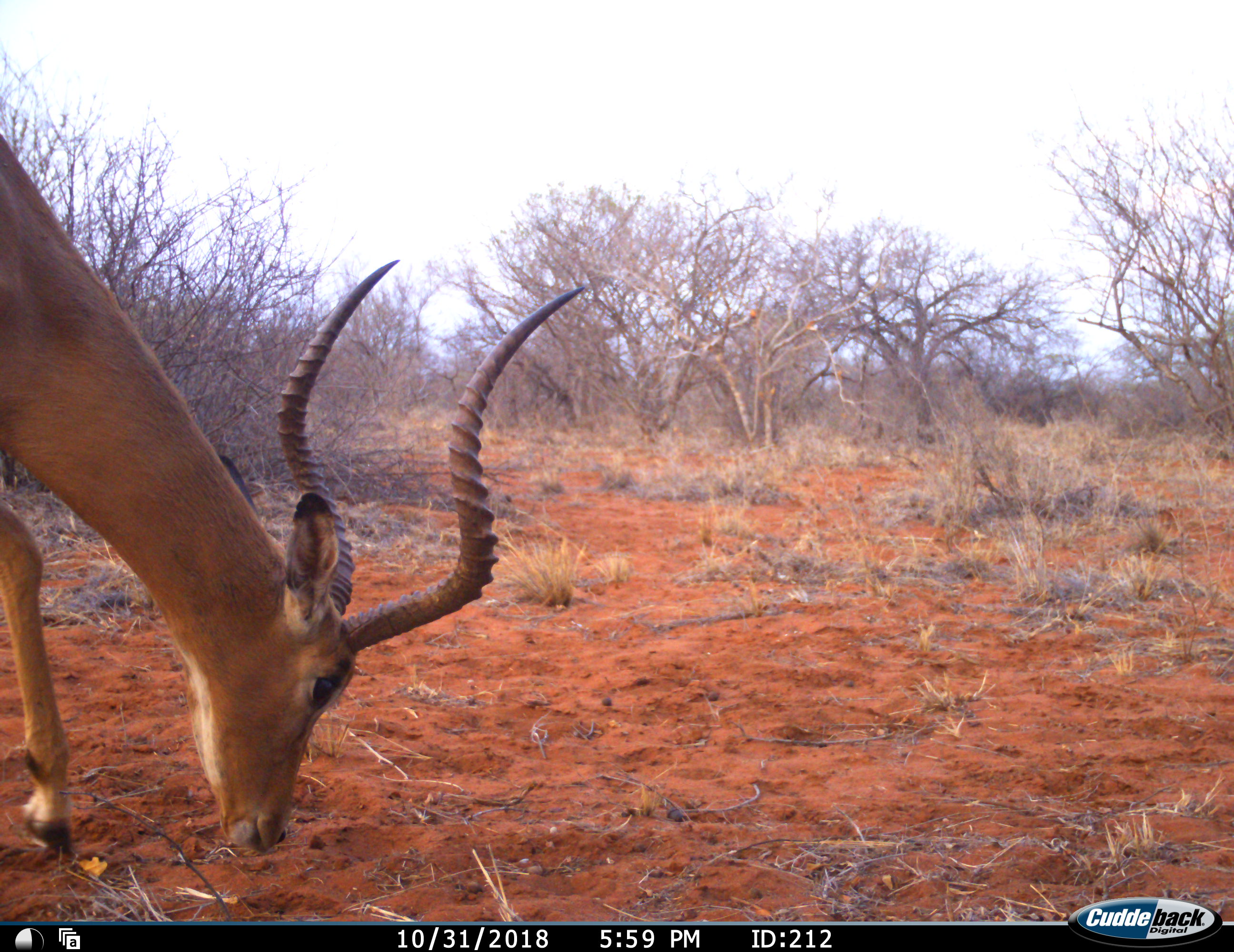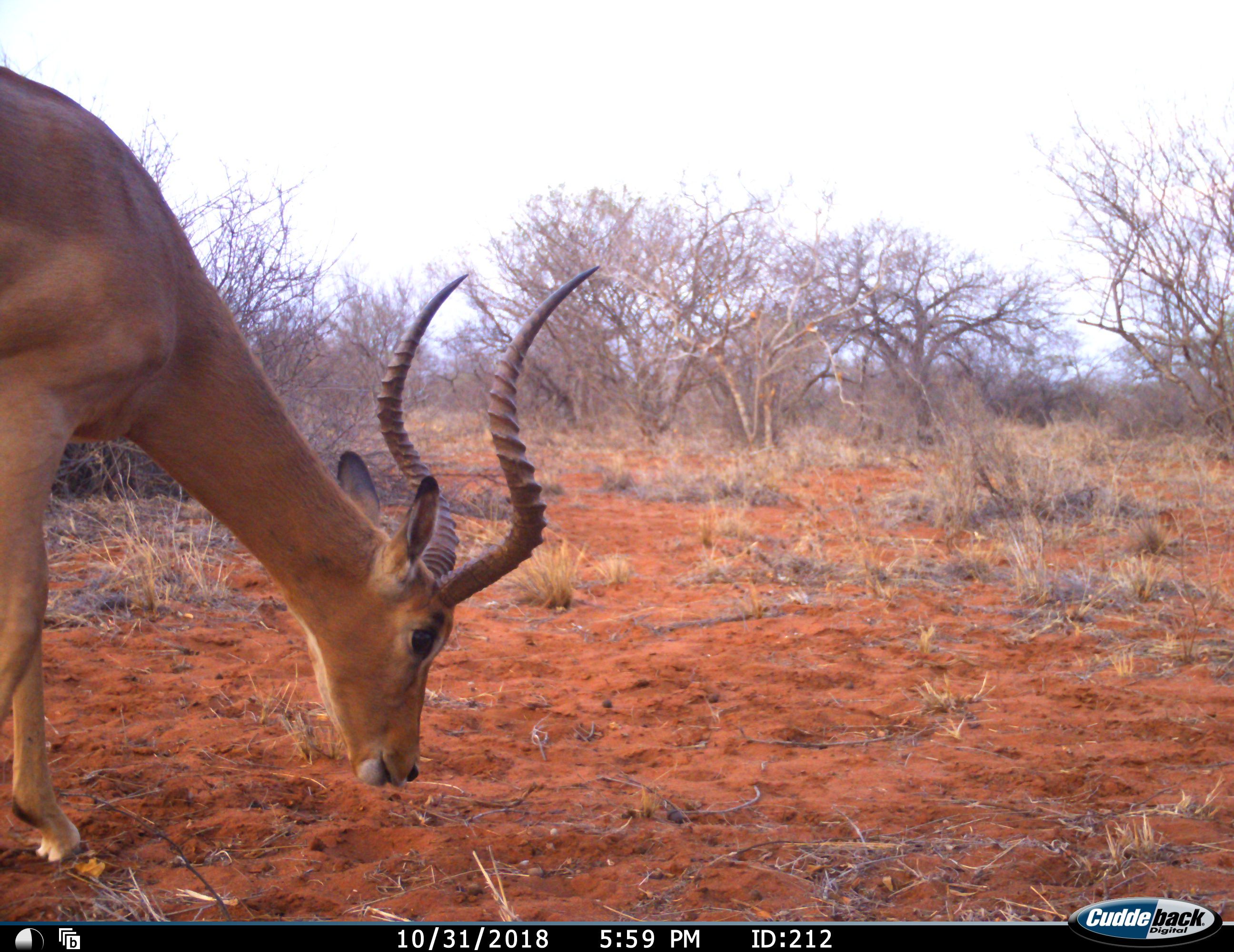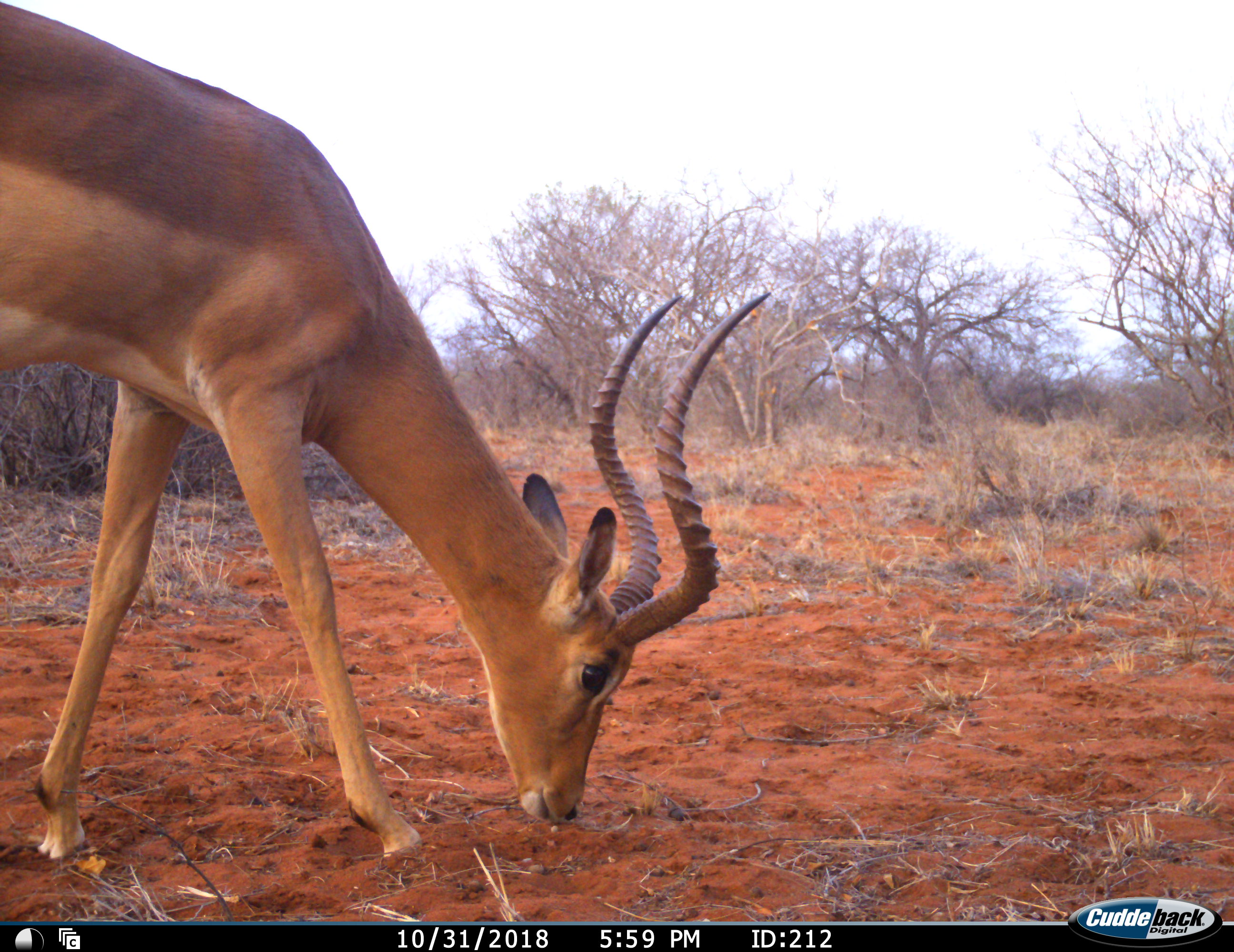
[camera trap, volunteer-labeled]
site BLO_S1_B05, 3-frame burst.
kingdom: Animalia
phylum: Chordata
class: Mammalia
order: Artiodactyla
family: Bovidae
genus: Aepyceros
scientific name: Aepyceros melampus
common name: impala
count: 1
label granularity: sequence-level